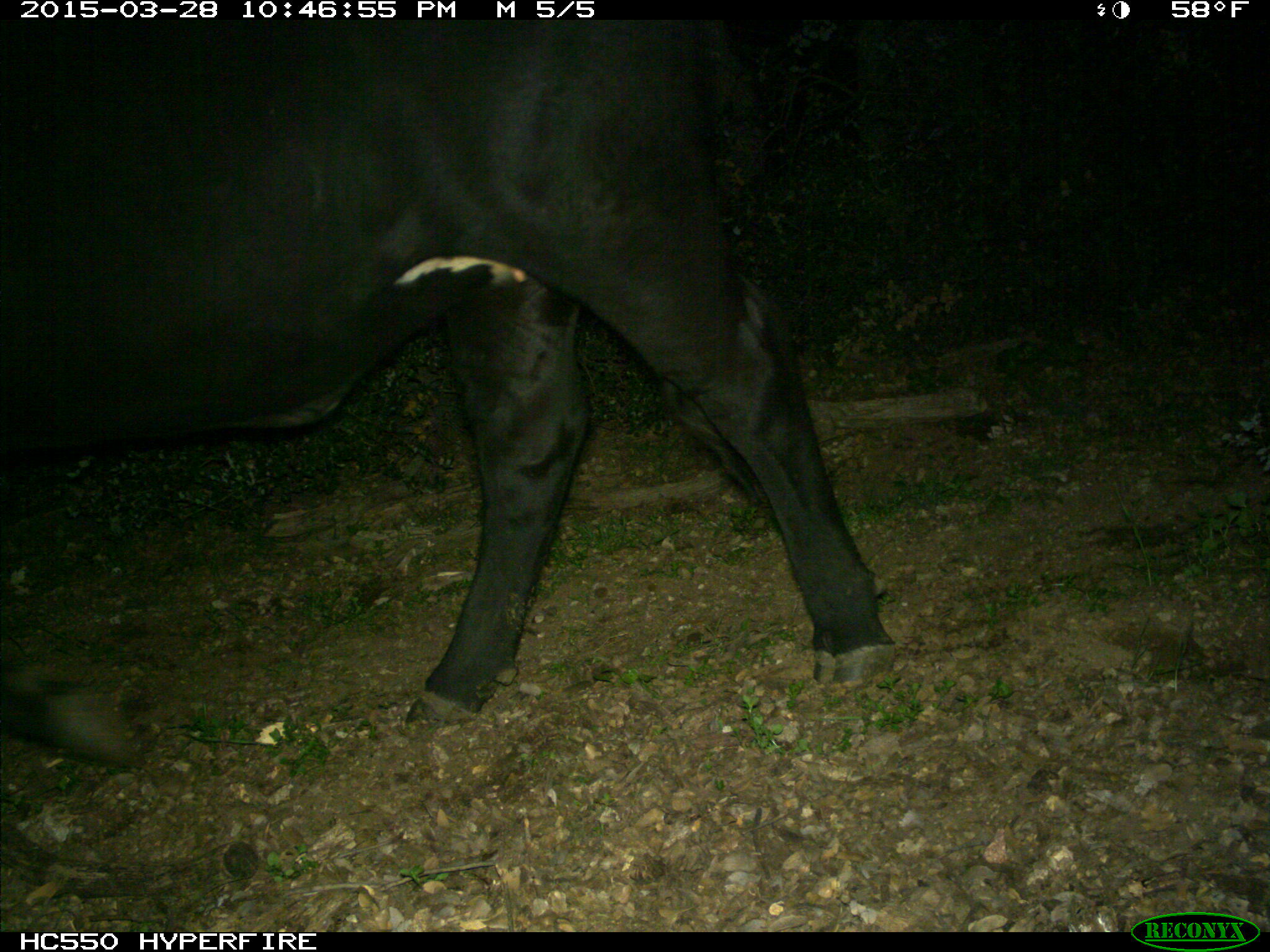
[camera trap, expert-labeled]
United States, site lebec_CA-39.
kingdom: Animalia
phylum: Chordata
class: Mammalia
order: Artiodactyla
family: Bovidae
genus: Bos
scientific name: Bos taurus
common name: domestic cow